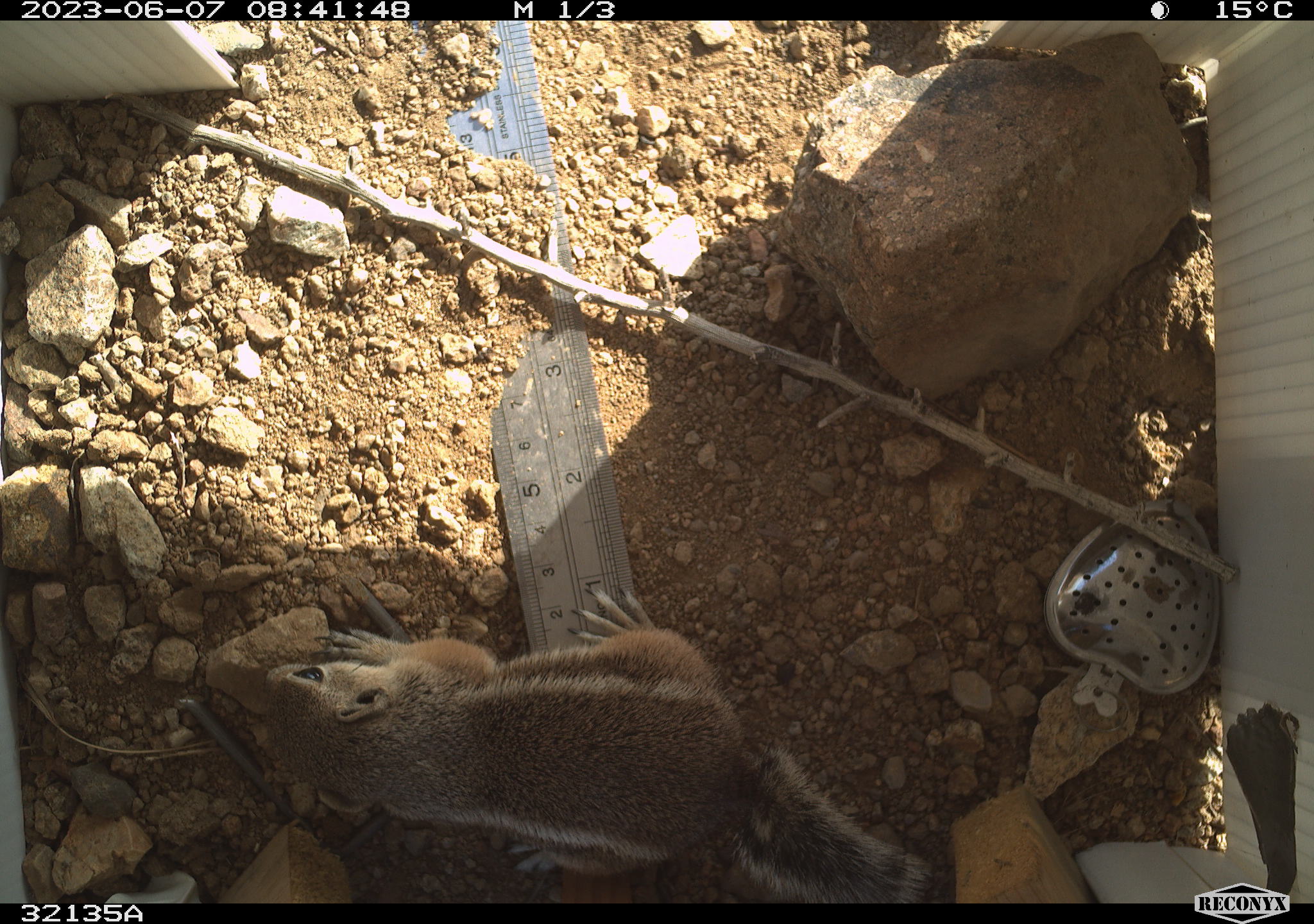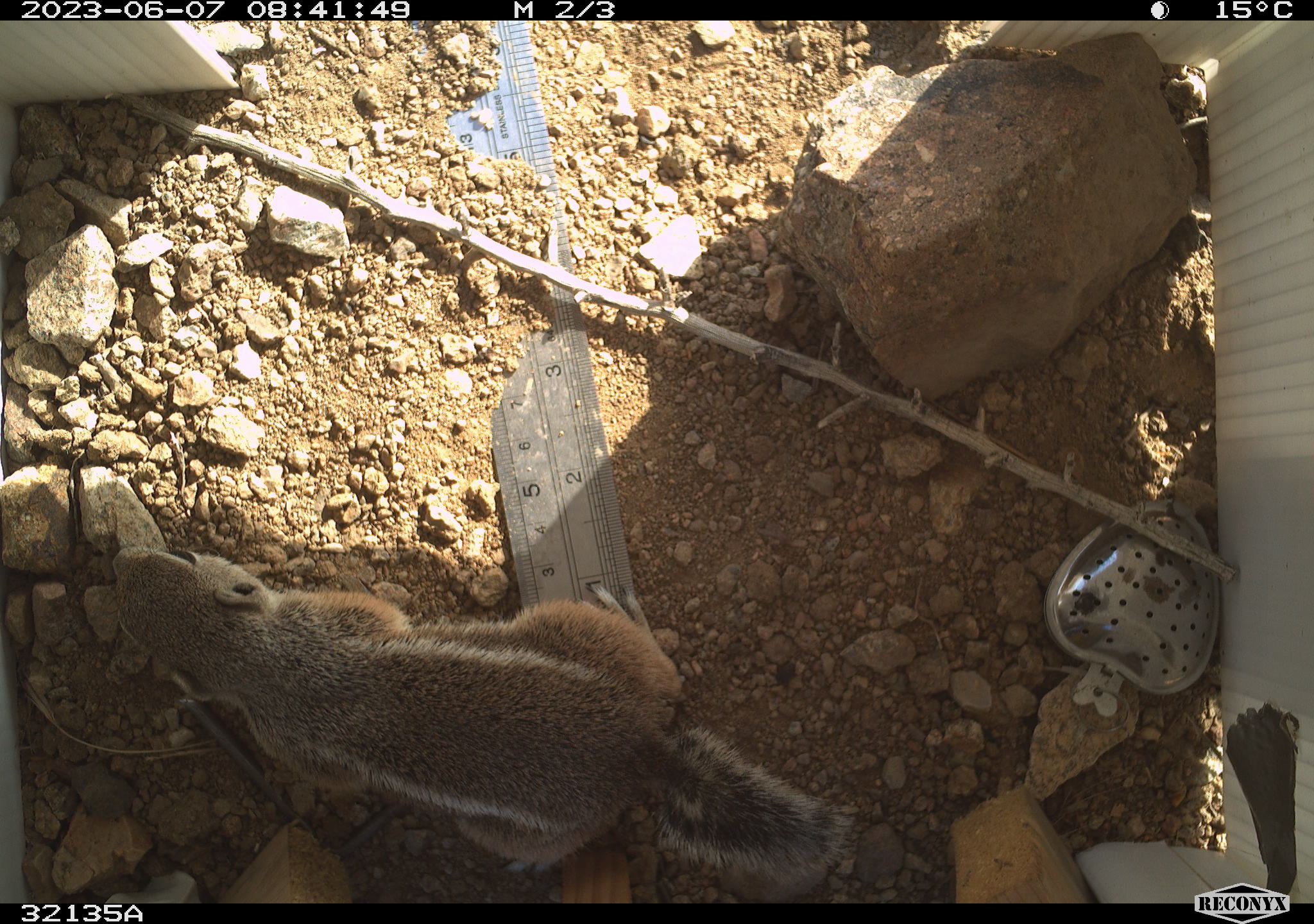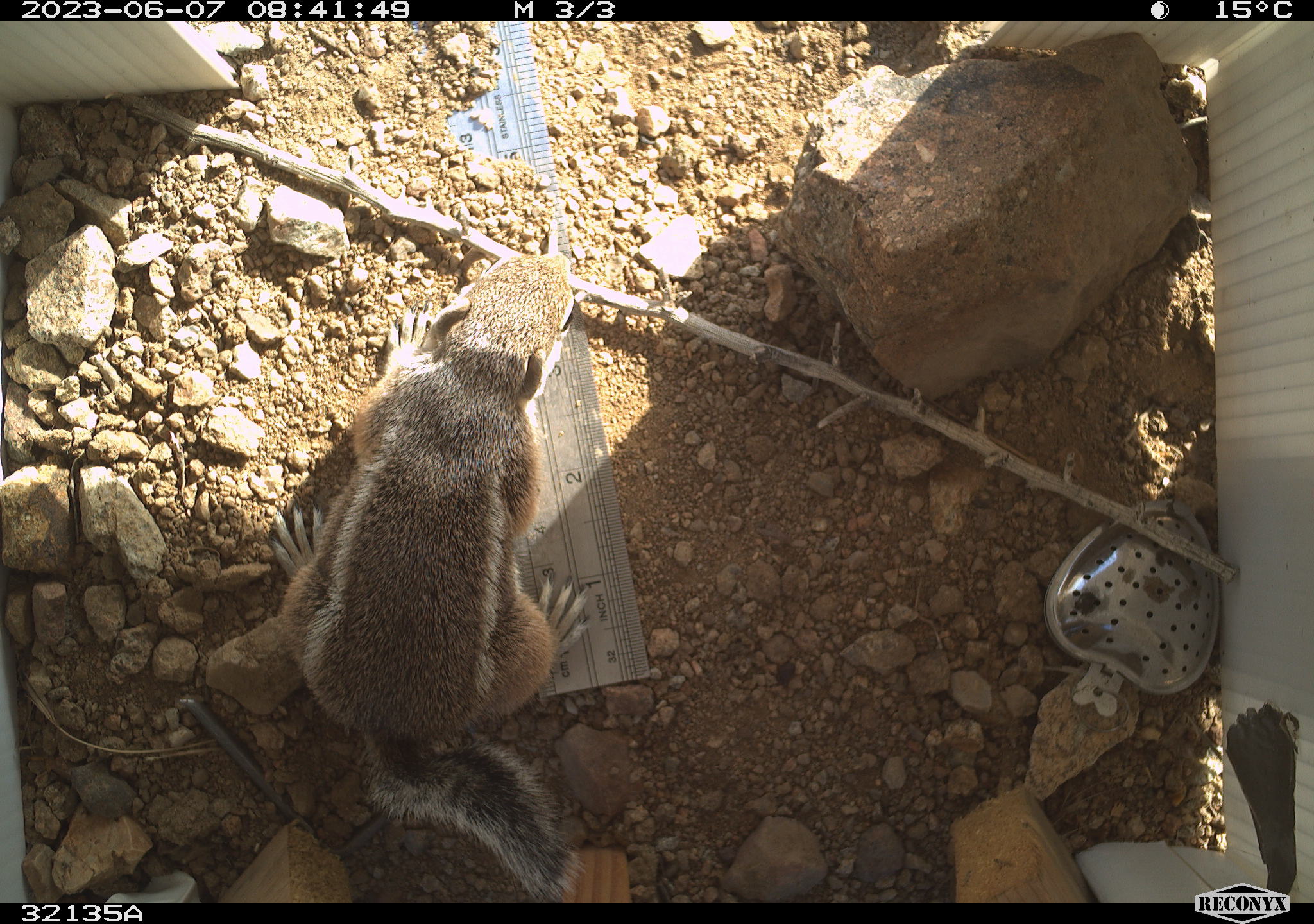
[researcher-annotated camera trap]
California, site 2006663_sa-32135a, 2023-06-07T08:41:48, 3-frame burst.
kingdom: Animalia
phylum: Chordata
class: Mammalia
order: Rodentia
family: Sciuridae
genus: Ammospermophilus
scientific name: Ammospermophilus leucurus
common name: white-tailed antelope squirrel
White-tailed antelope squirrel (Ammospermophilus leucurus).